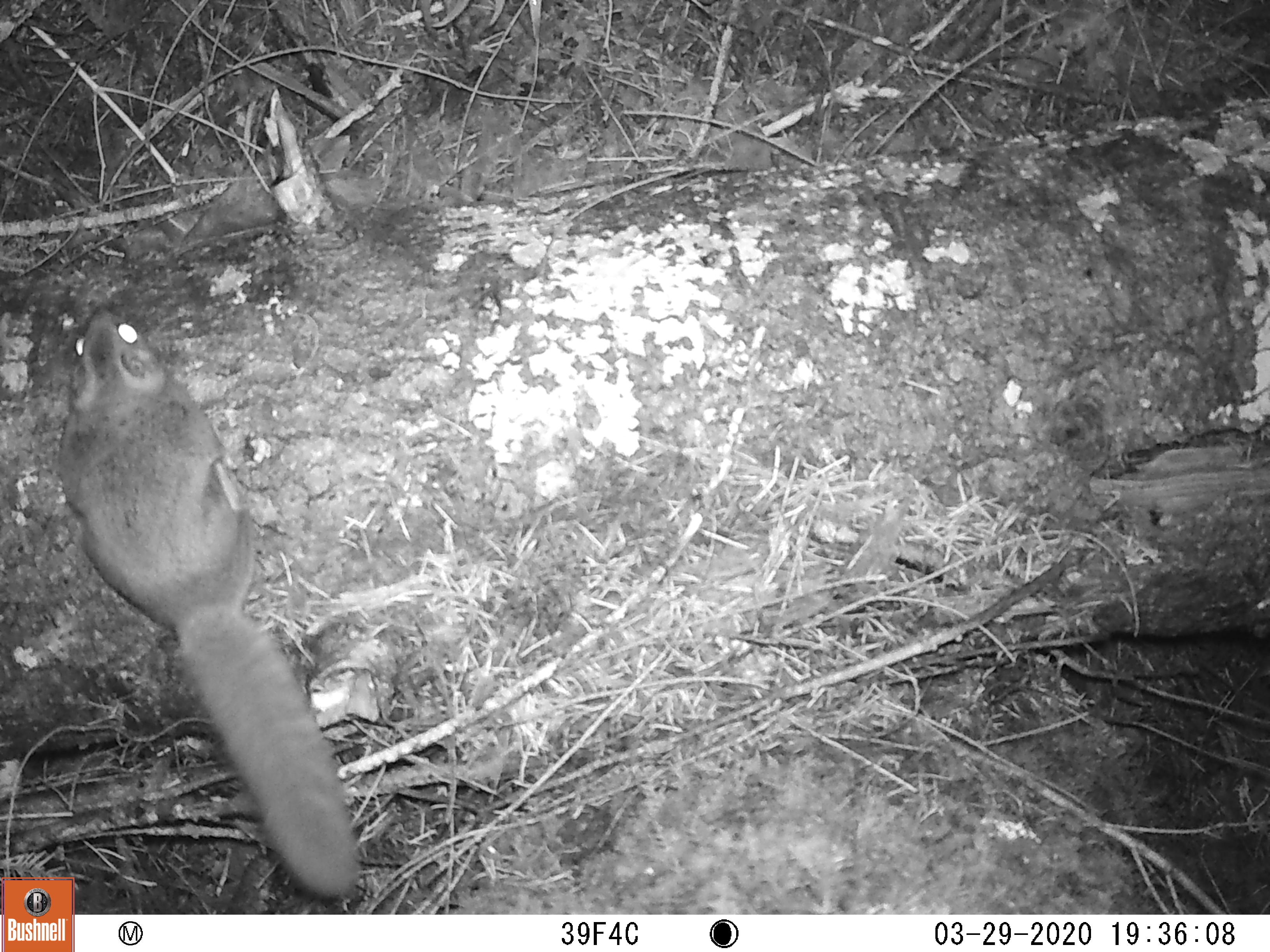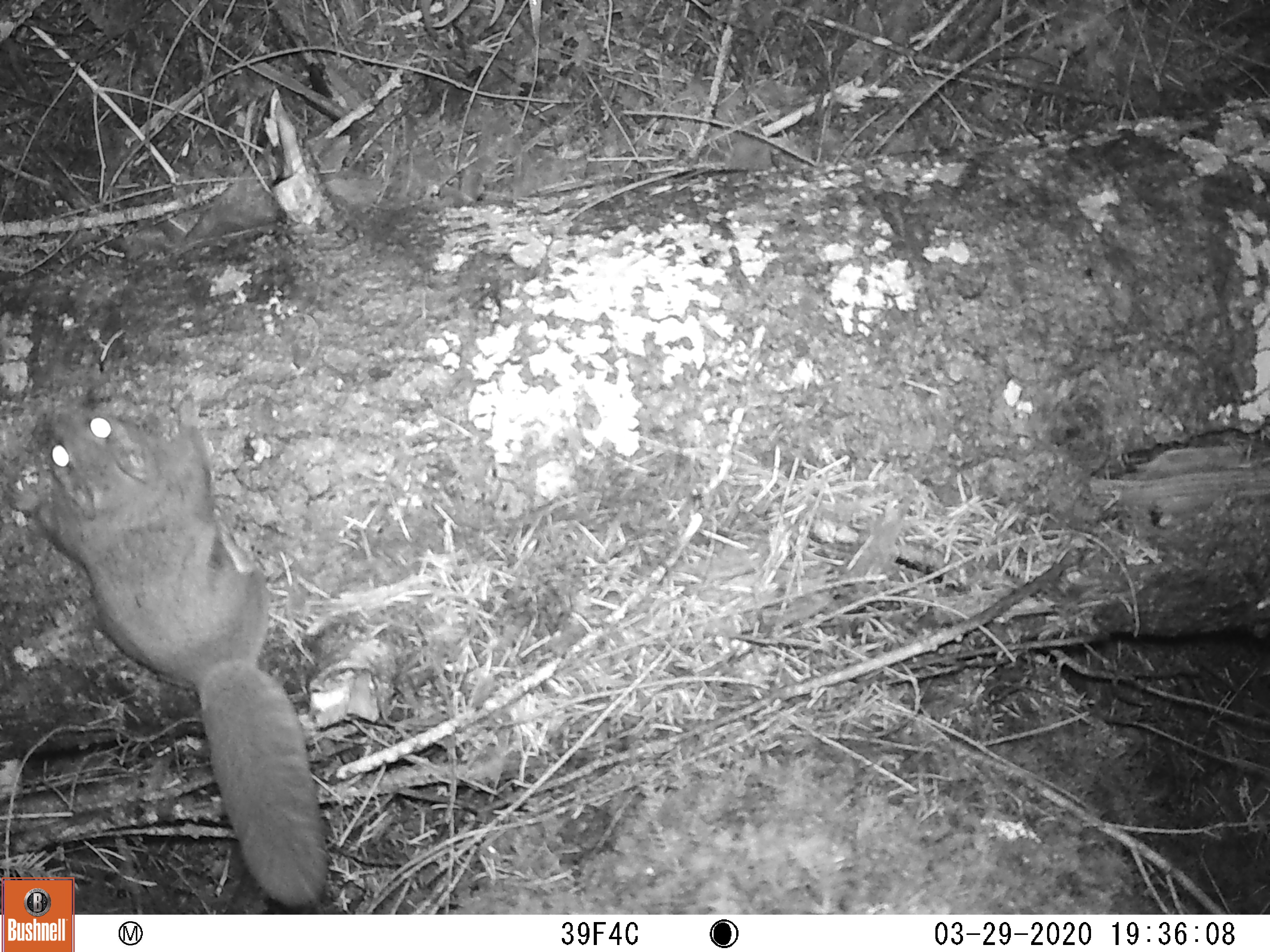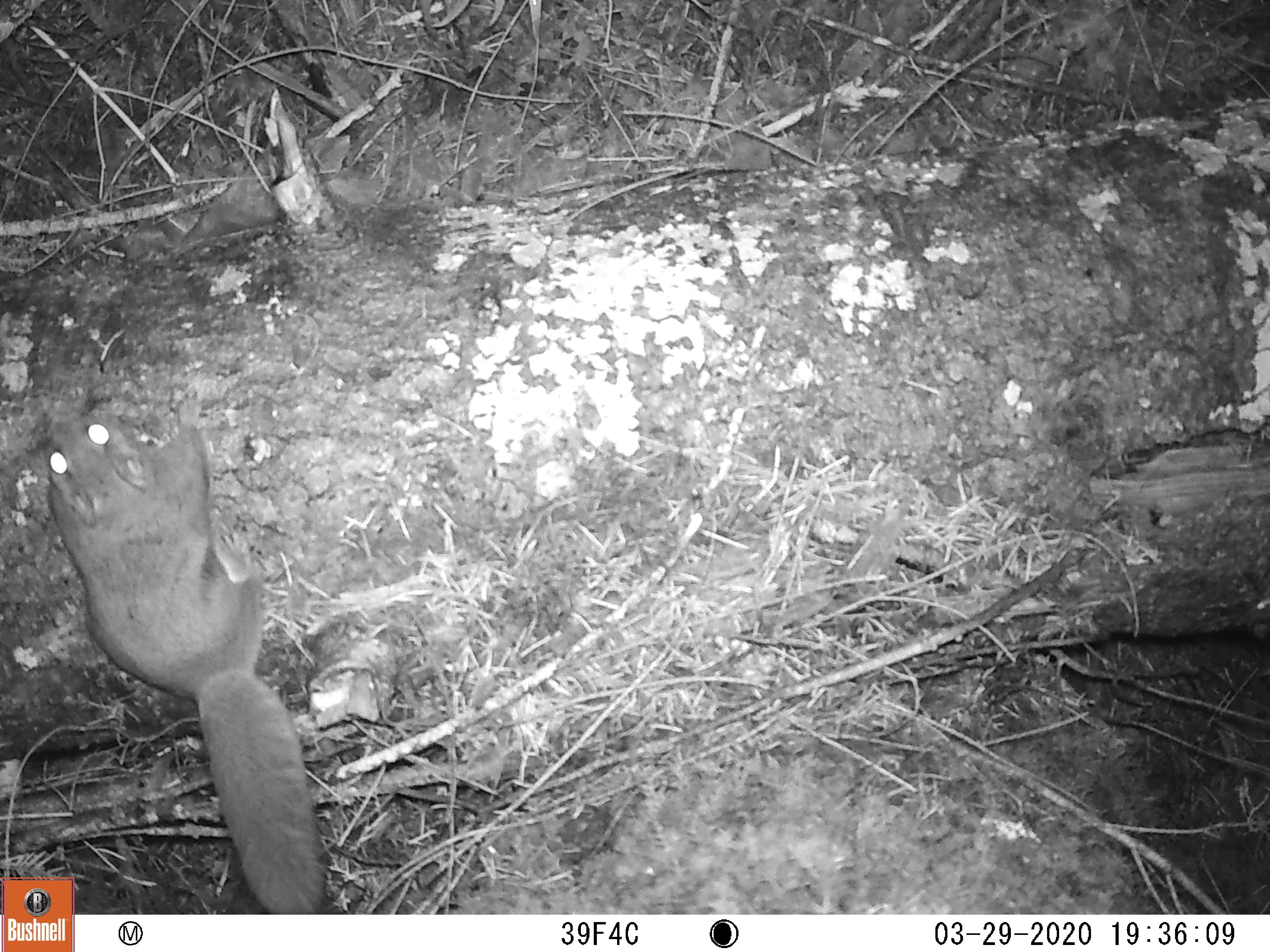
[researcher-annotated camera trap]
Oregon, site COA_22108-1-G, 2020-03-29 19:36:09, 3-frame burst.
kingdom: Animalia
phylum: Chordata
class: Mammalia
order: Rodentia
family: Sciuridae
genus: Glaucomys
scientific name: Glaucomys oregonensis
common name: humboldt's flying squirrel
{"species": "humboldt's flying squirrel (Glaucomys oregonensis)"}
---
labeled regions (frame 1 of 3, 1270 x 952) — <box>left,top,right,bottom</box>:
humboldt's flying squirrel: <box>35,288,385,878</box>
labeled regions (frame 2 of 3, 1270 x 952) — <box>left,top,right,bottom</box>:
humboldt's flying squirrel: <box>1,384,336,877</box>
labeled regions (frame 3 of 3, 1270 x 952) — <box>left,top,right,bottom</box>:
humboldt's flying squirrel: <box>17,389,331,877</box>